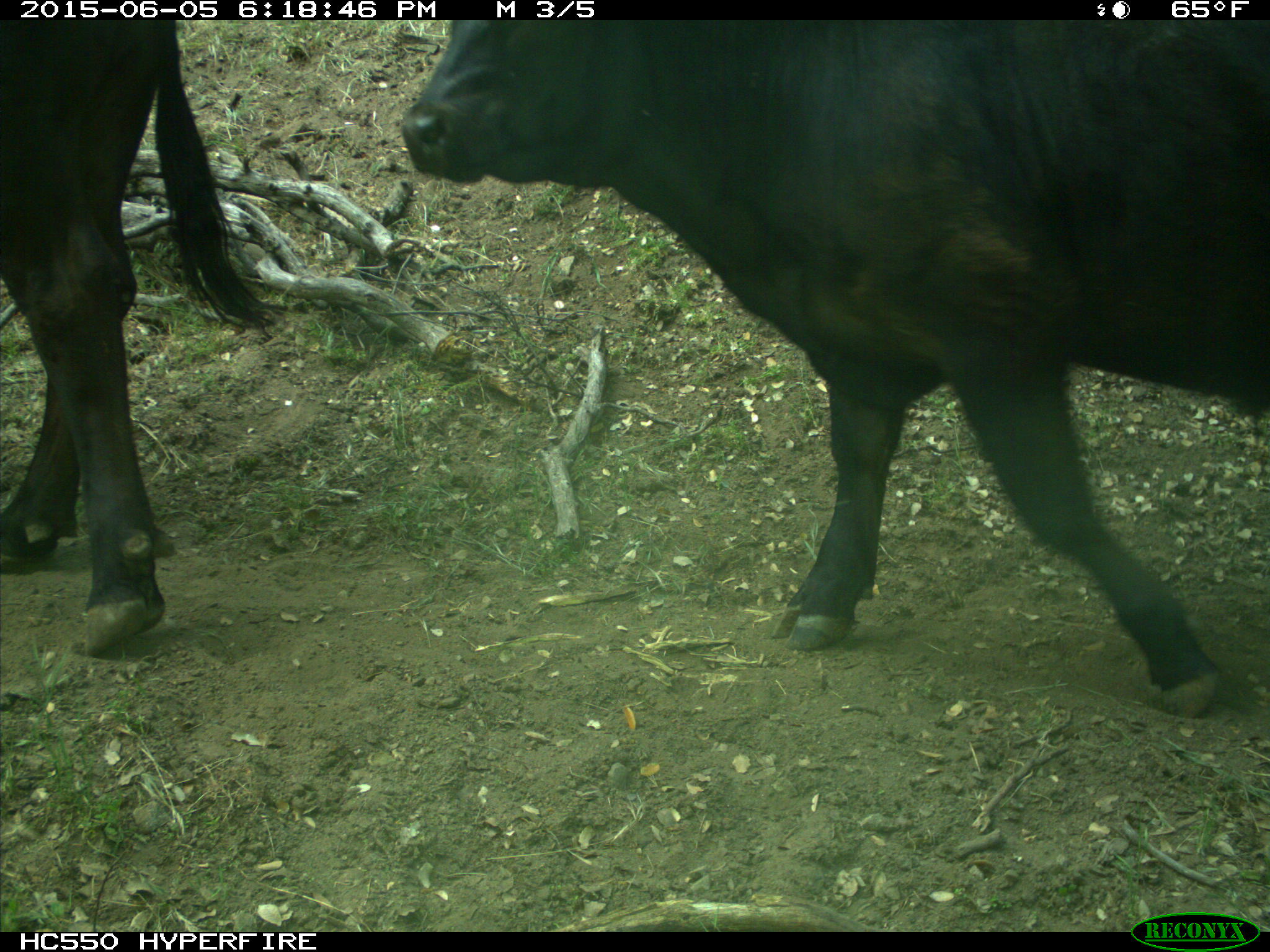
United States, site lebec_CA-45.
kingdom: Animalia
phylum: Chordata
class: Mammalia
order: Artiodactyla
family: Bovidae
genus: Bos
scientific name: Bos taurus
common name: domestic cow